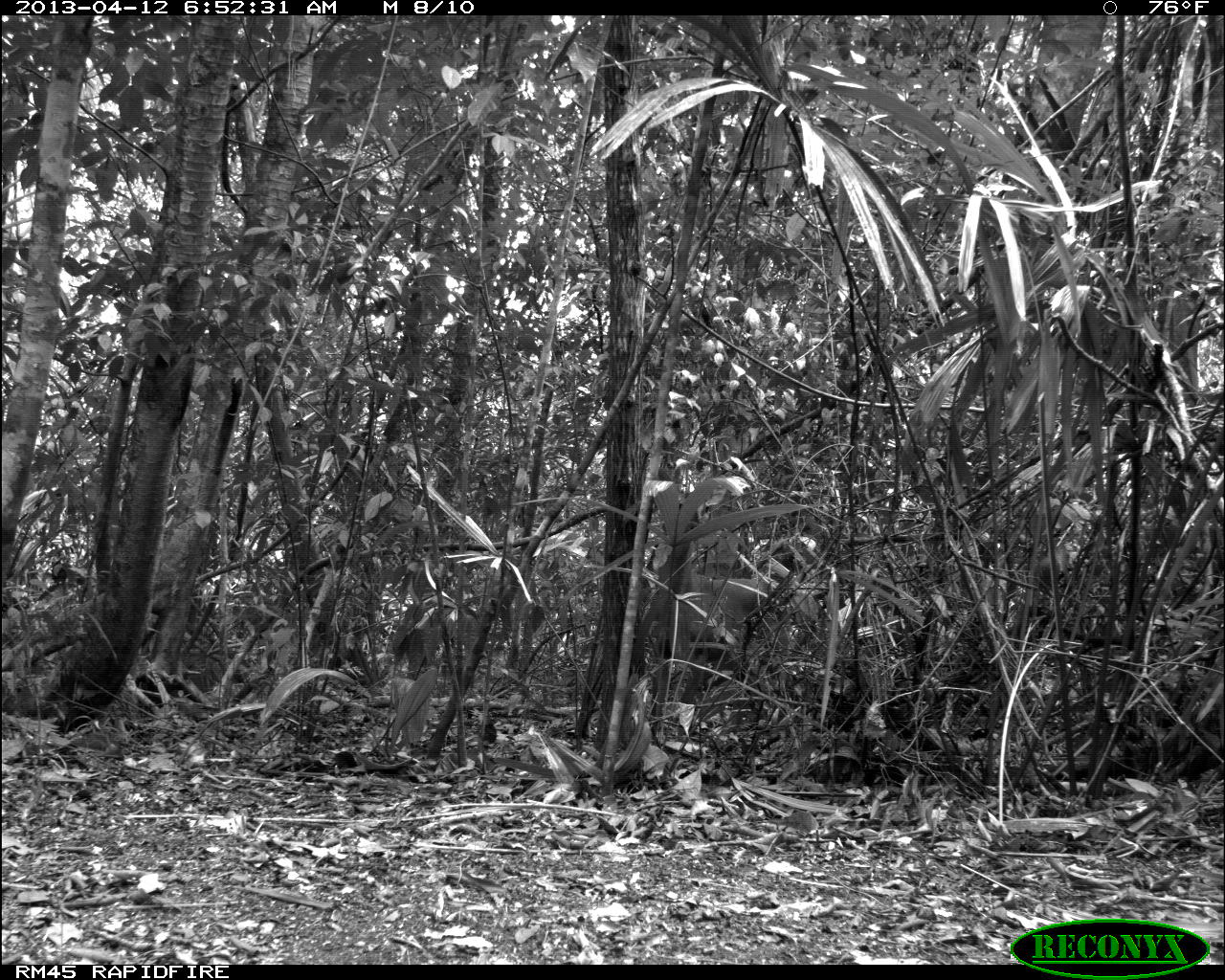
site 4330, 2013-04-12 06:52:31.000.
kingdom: Animalia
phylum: Chordata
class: Mammalia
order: Artiodactyla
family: Cervidae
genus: Odocoileus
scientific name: Odocoileus virginianus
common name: white-tailed deer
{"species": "Odocoileus virginianus (white-tailed deer)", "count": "1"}